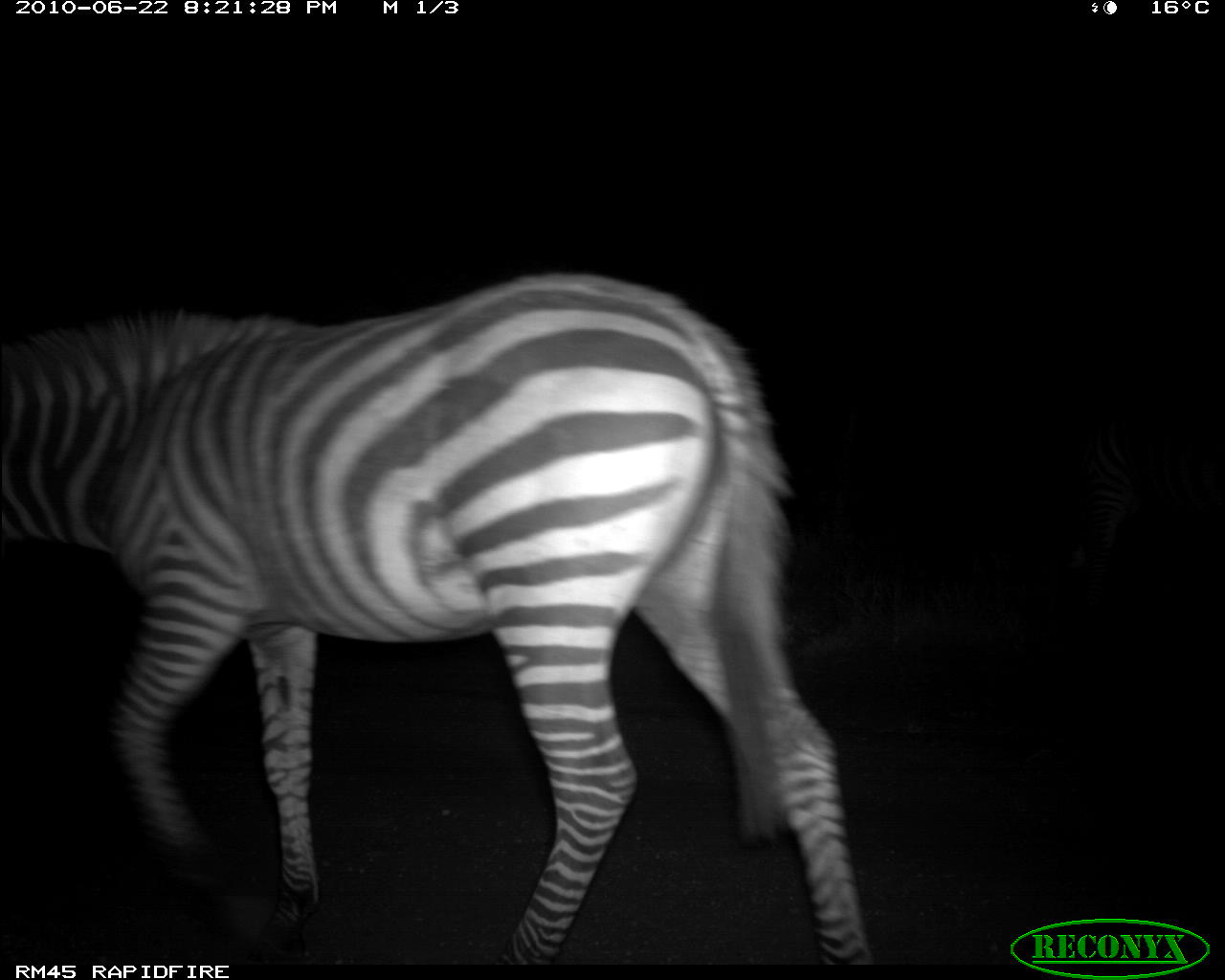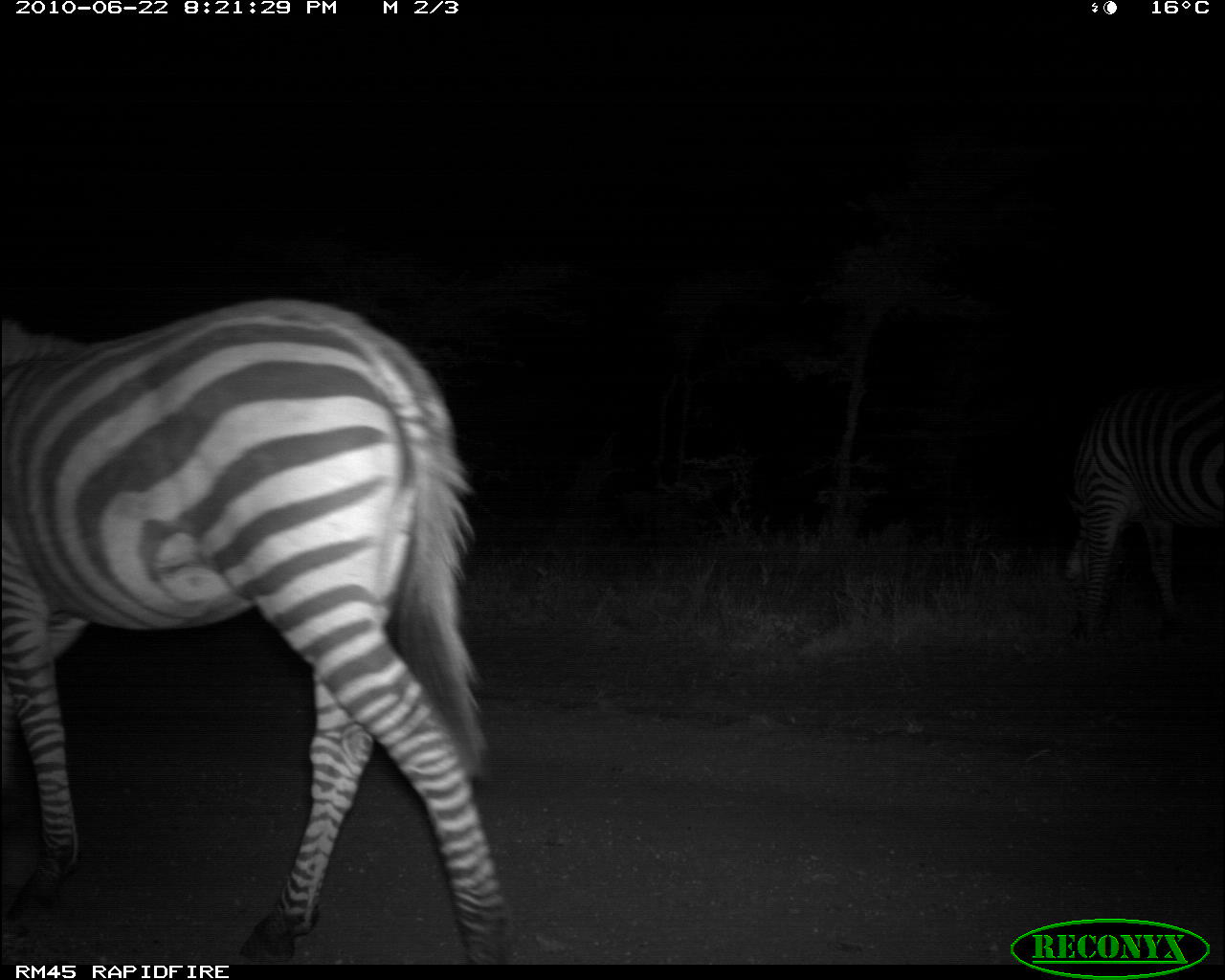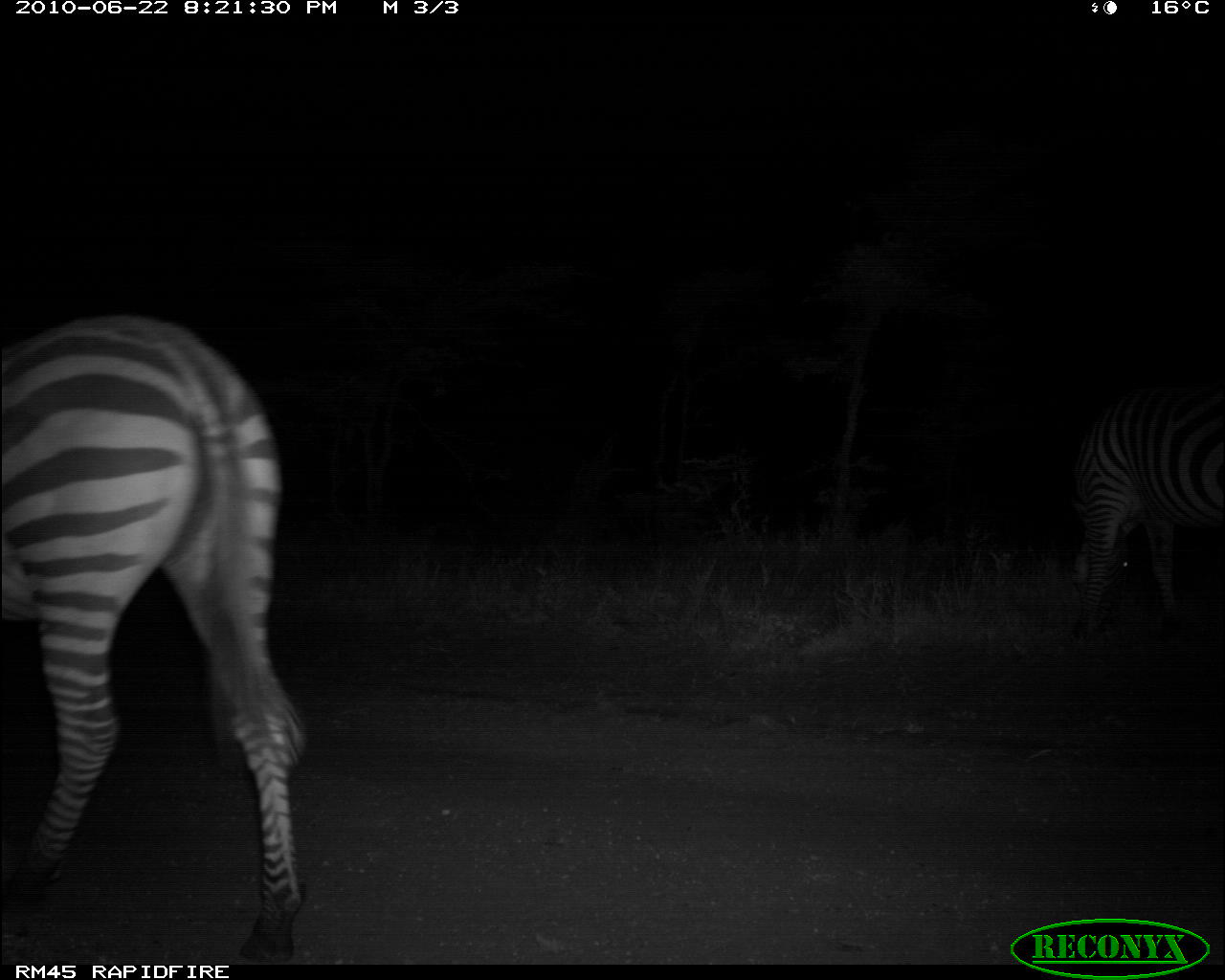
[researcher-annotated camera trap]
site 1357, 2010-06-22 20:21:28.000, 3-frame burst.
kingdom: Animalia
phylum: Chordata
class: Mammalia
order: Perissodactyla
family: Equidae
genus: Equus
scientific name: Equus quagga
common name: plains zebra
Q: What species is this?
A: Equus quagga (plains zebra).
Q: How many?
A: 2.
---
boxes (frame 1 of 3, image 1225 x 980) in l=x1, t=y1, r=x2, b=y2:
equus quagga: l=0, t=265, r=874, b=960; l=1069, t=421, r=1225, b=606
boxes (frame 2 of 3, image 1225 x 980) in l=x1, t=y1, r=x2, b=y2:
equus quagga: l=0, t=290, r=516, b=961; l=1051, t=374, r=1221, b=652